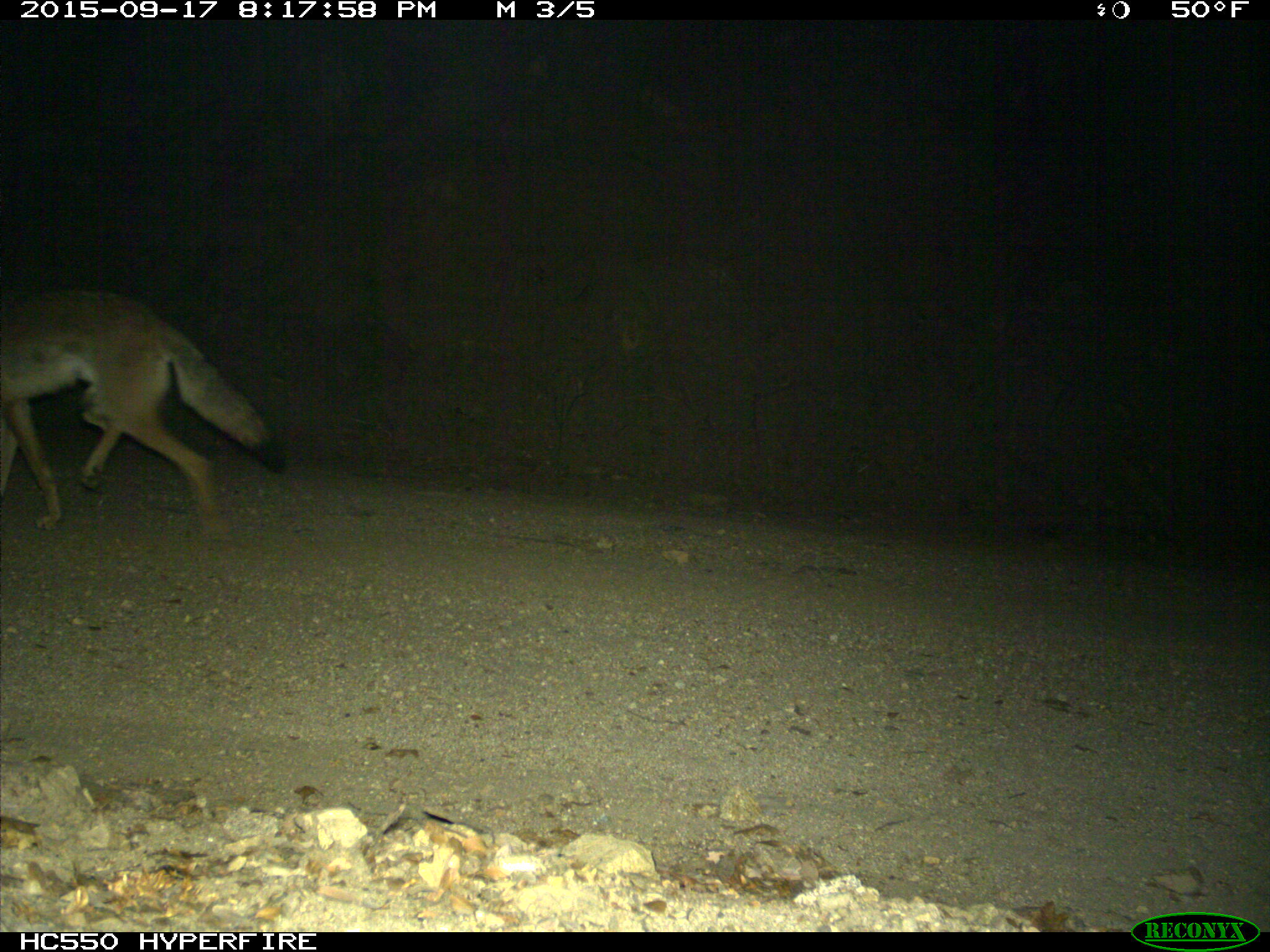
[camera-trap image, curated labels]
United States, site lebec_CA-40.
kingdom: Animalia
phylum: Chordata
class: Mammalia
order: Carnivora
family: Canidae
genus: Canis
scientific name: Canis latrans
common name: coyote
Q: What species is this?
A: Canis latrans (coyote).